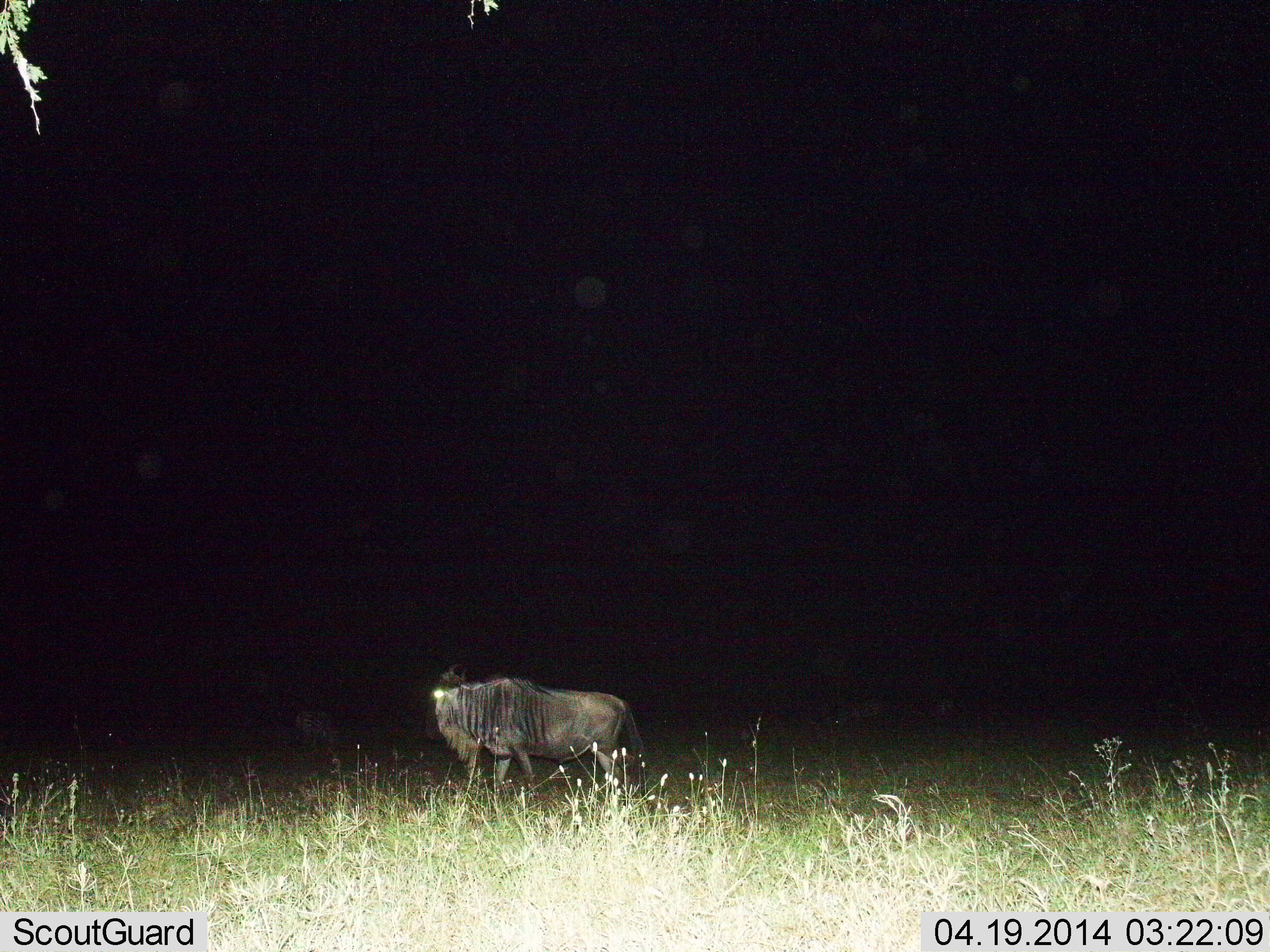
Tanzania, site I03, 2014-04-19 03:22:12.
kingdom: Animalia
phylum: Chordata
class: Mammalia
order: Artiodactyla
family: Bovidae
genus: Connochaetes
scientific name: Connochaetes taurinus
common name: blue wildebeest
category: wildebeest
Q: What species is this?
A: Wildebeest (blue wildebeest) (Connochaetes taurinus).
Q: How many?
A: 1.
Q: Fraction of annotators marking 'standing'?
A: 60%.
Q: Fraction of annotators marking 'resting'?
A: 0%.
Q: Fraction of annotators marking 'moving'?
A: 50%.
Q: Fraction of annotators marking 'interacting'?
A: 0%.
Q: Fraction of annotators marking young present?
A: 0%.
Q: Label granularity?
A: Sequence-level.